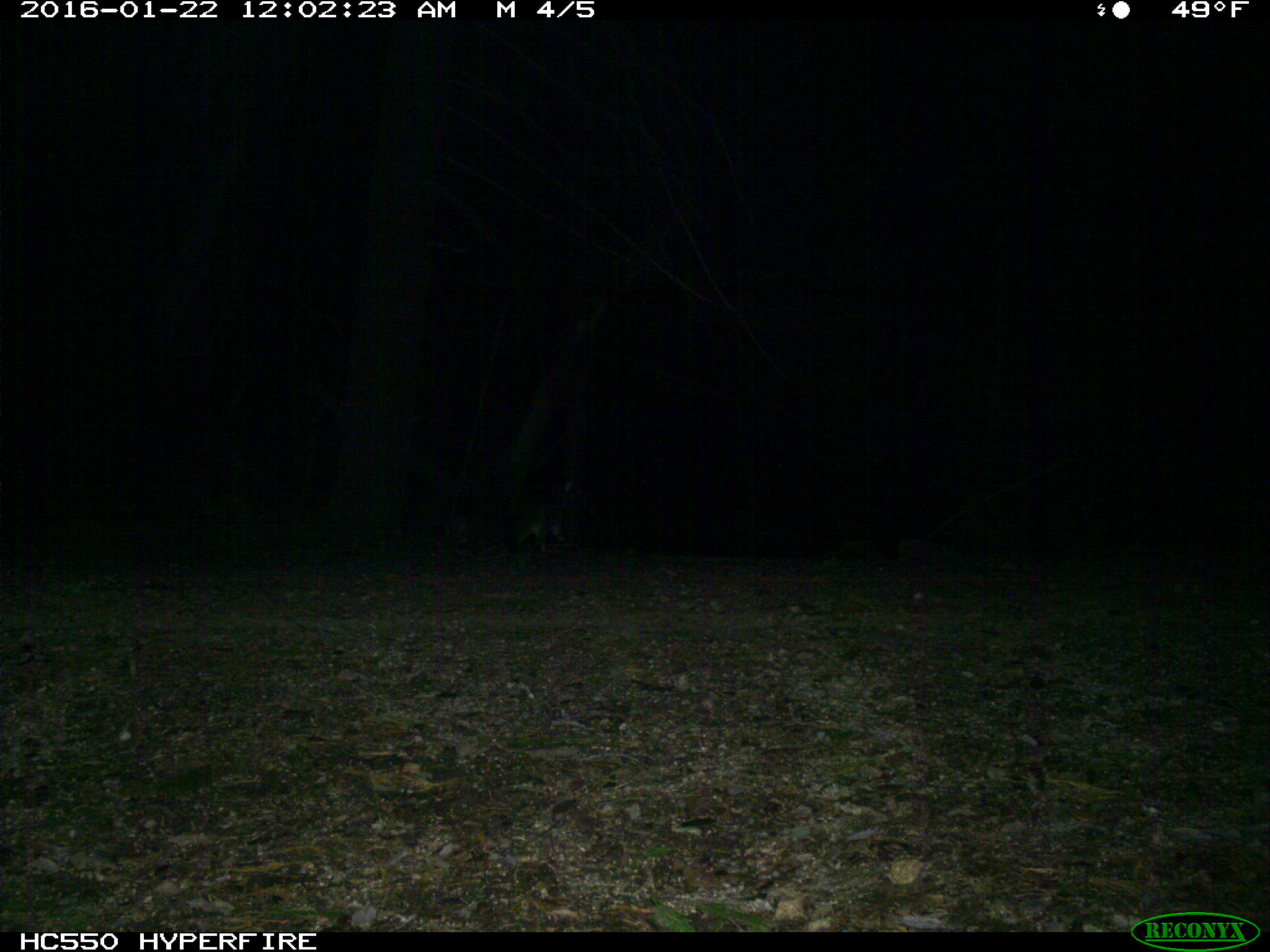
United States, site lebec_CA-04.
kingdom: Animalia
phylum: Chordata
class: Mammalia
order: Carnivora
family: Canidae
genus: Urocyon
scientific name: Urocyon cinereoargenteus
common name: gray fox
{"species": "Urocyon cinereoargenteus (gray fox)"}